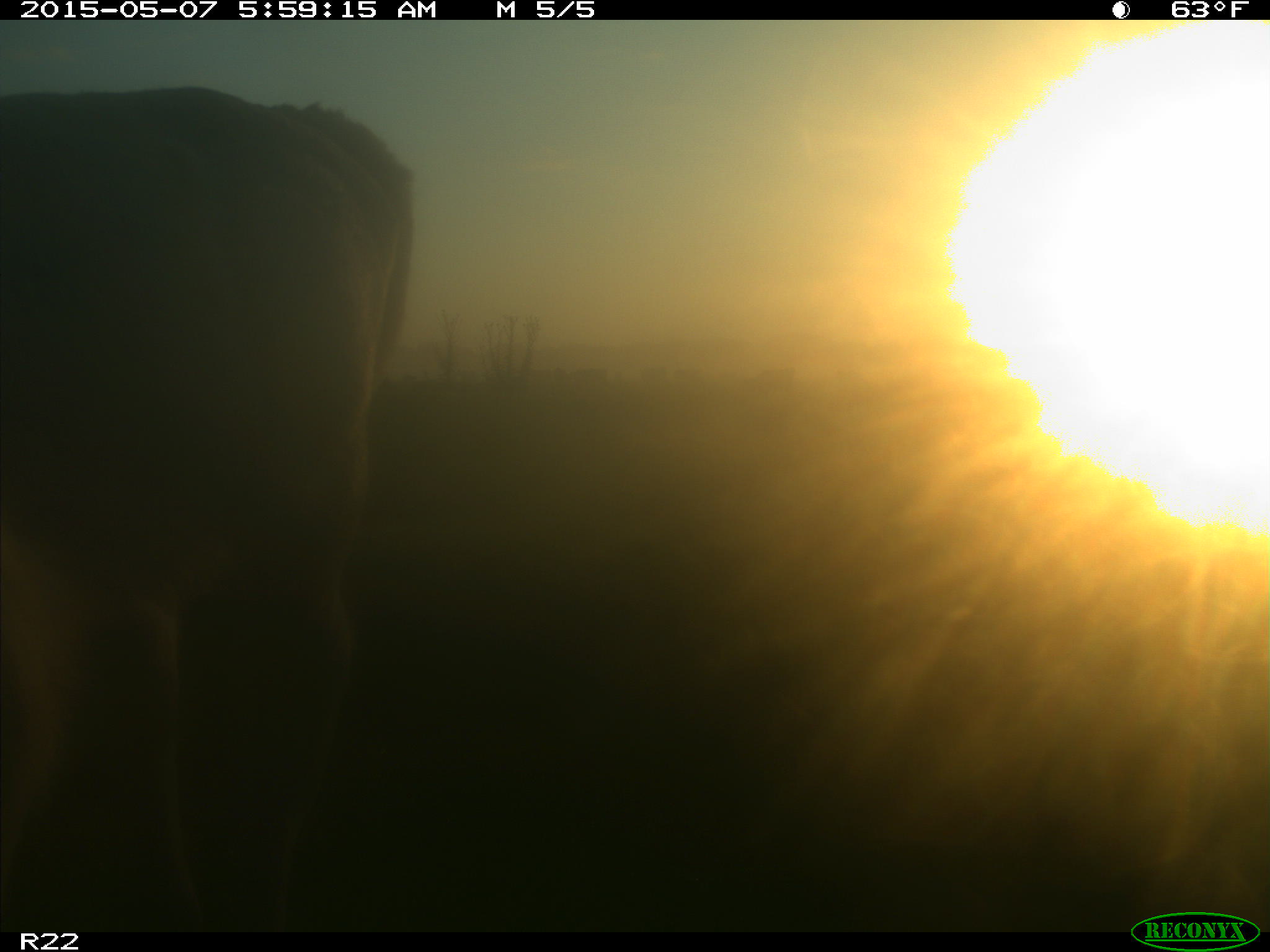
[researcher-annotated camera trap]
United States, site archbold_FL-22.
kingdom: Animalia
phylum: Chordata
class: Mammalia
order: Artiodactyla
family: Bovidae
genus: Bos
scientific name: Bos taurus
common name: domestic cow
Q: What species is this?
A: Bos taurus (domestic cow).